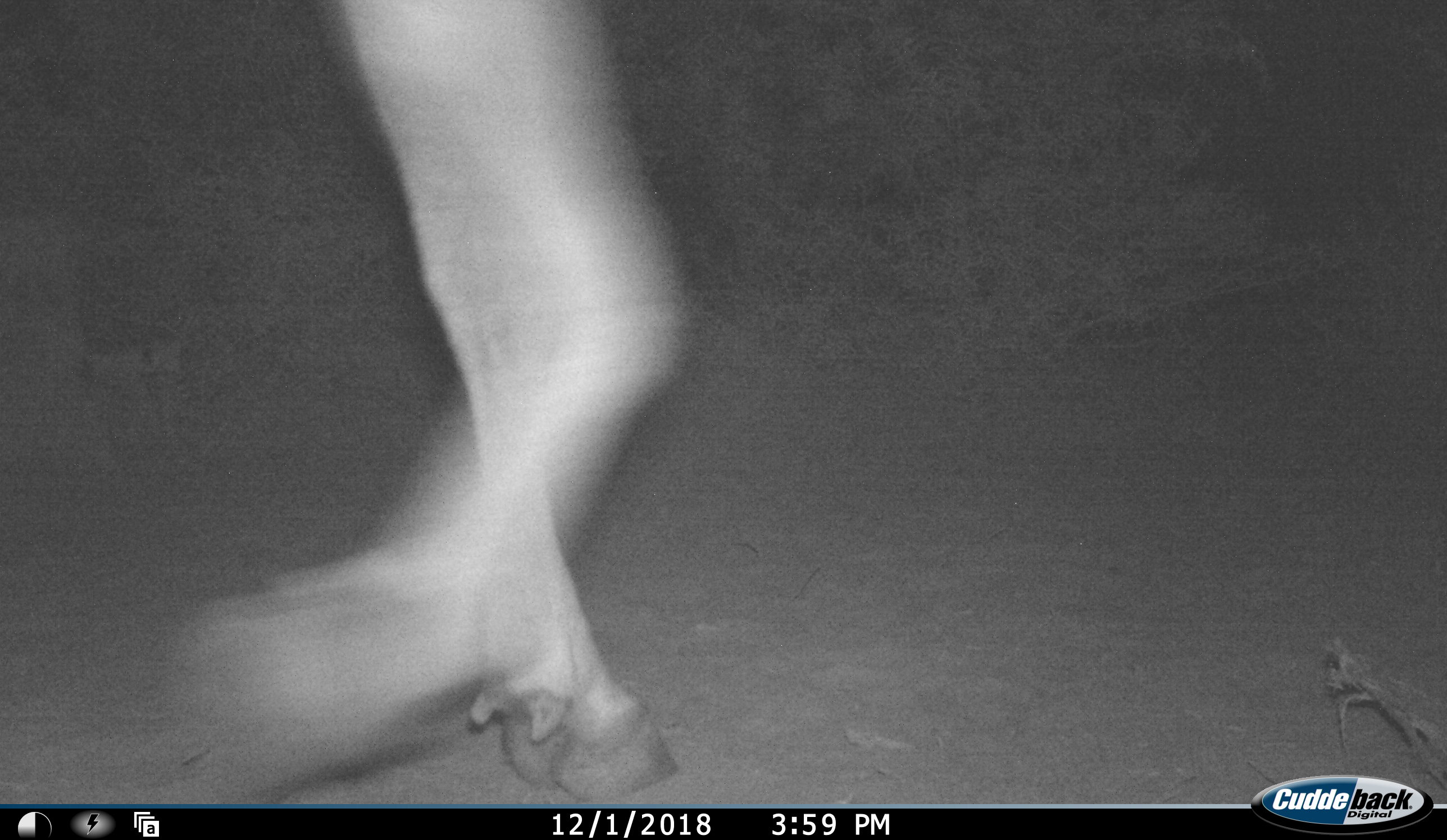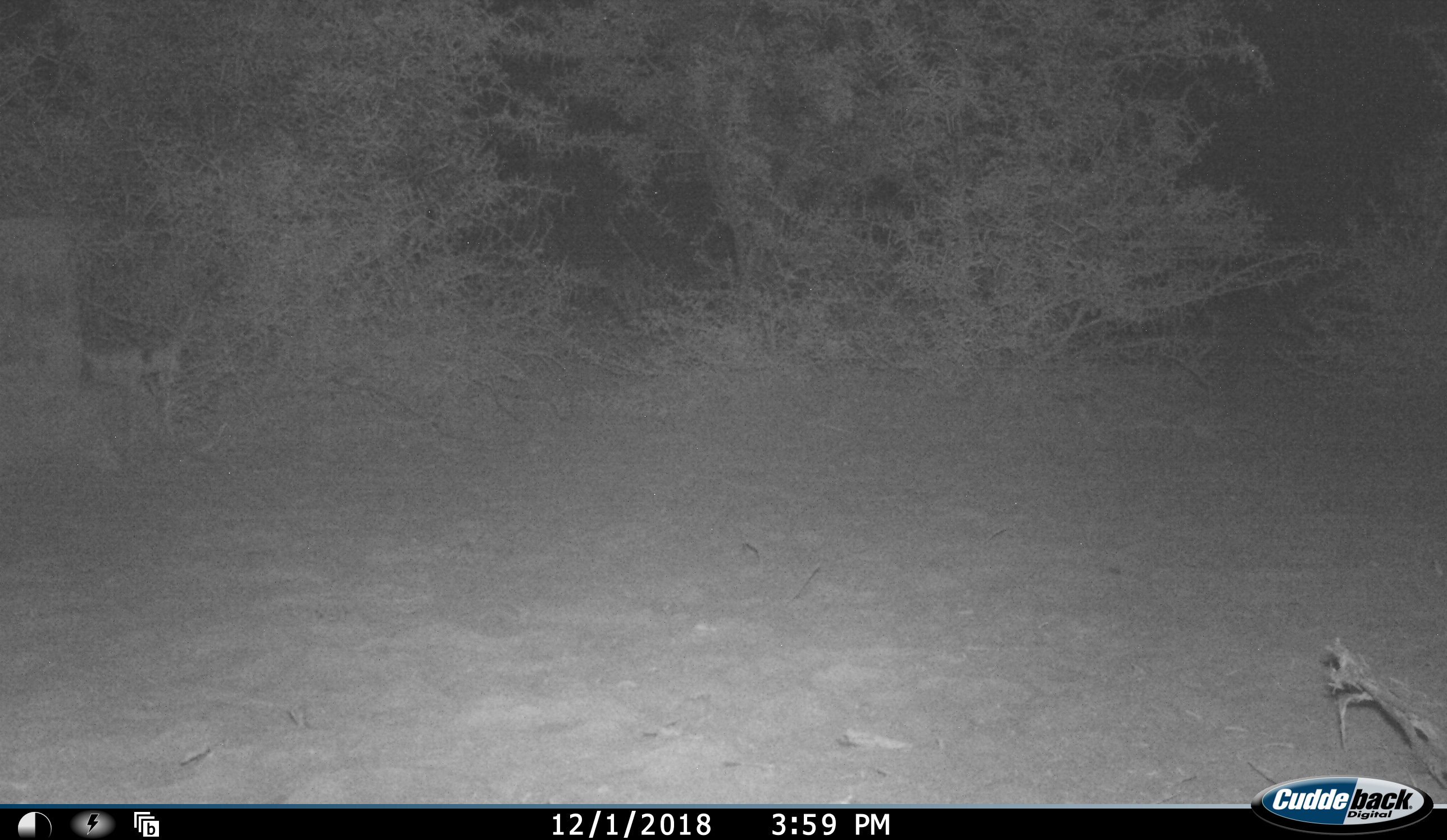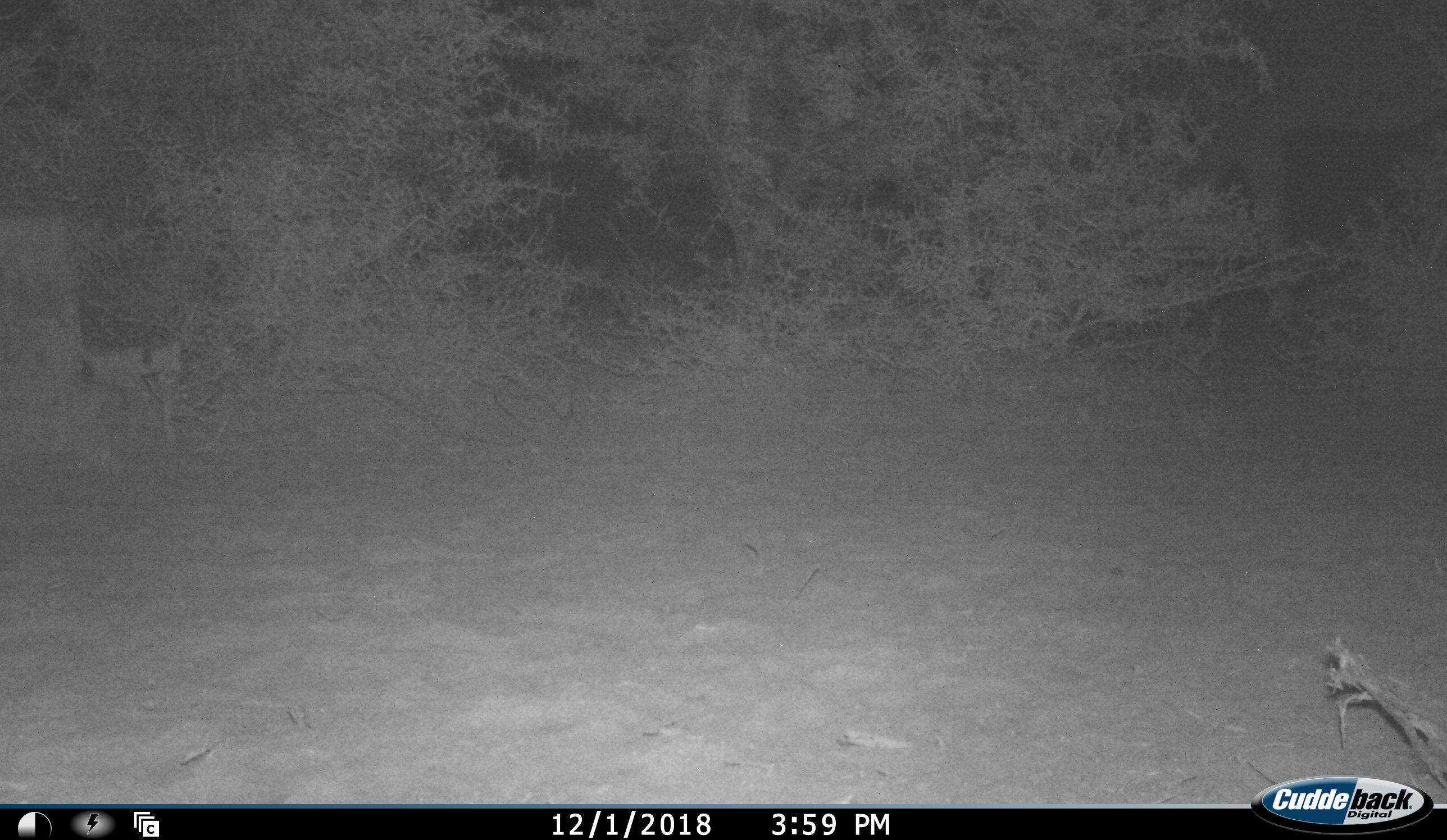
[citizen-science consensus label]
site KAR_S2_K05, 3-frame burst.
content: unidentified animal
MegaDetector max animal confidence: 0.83